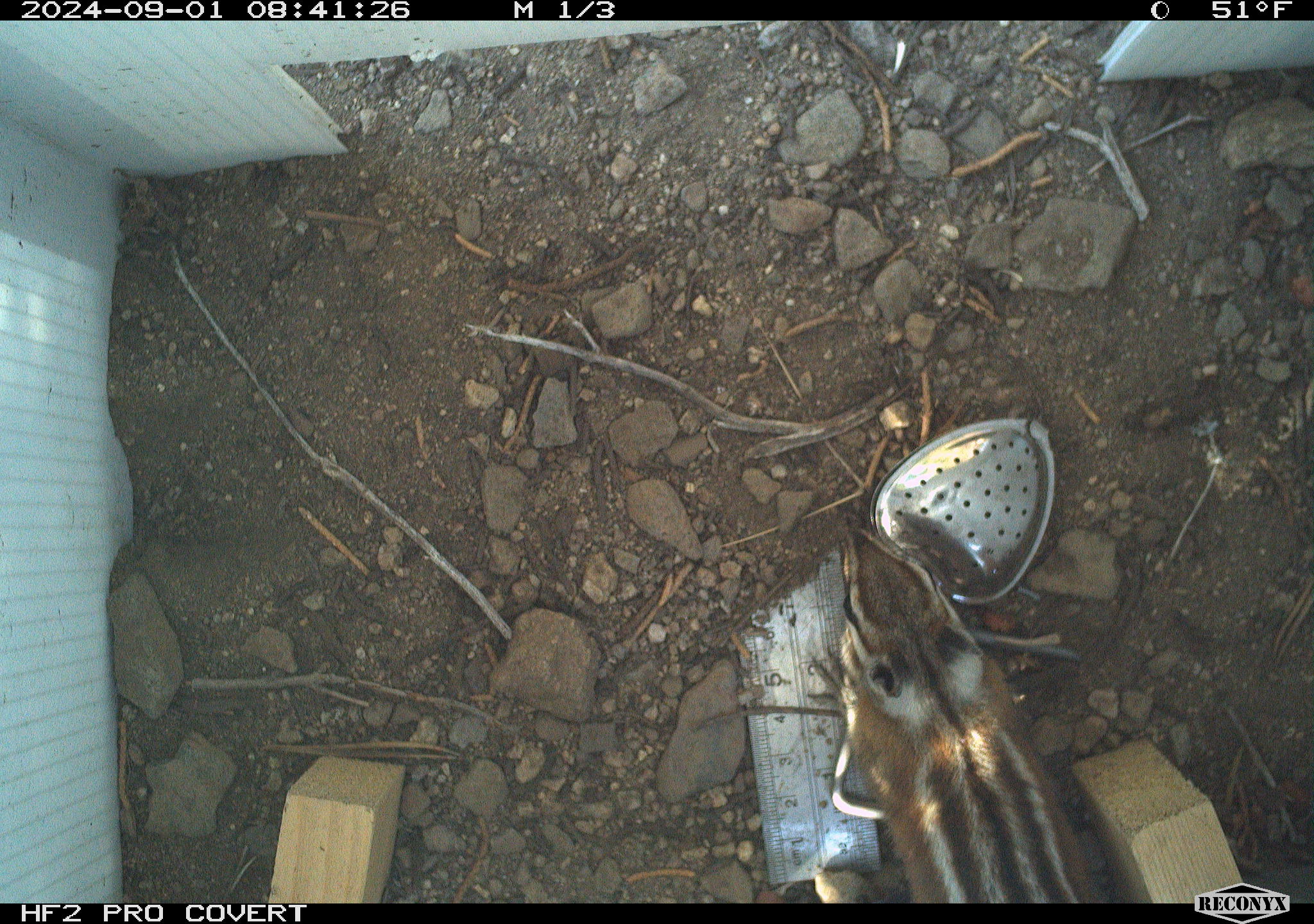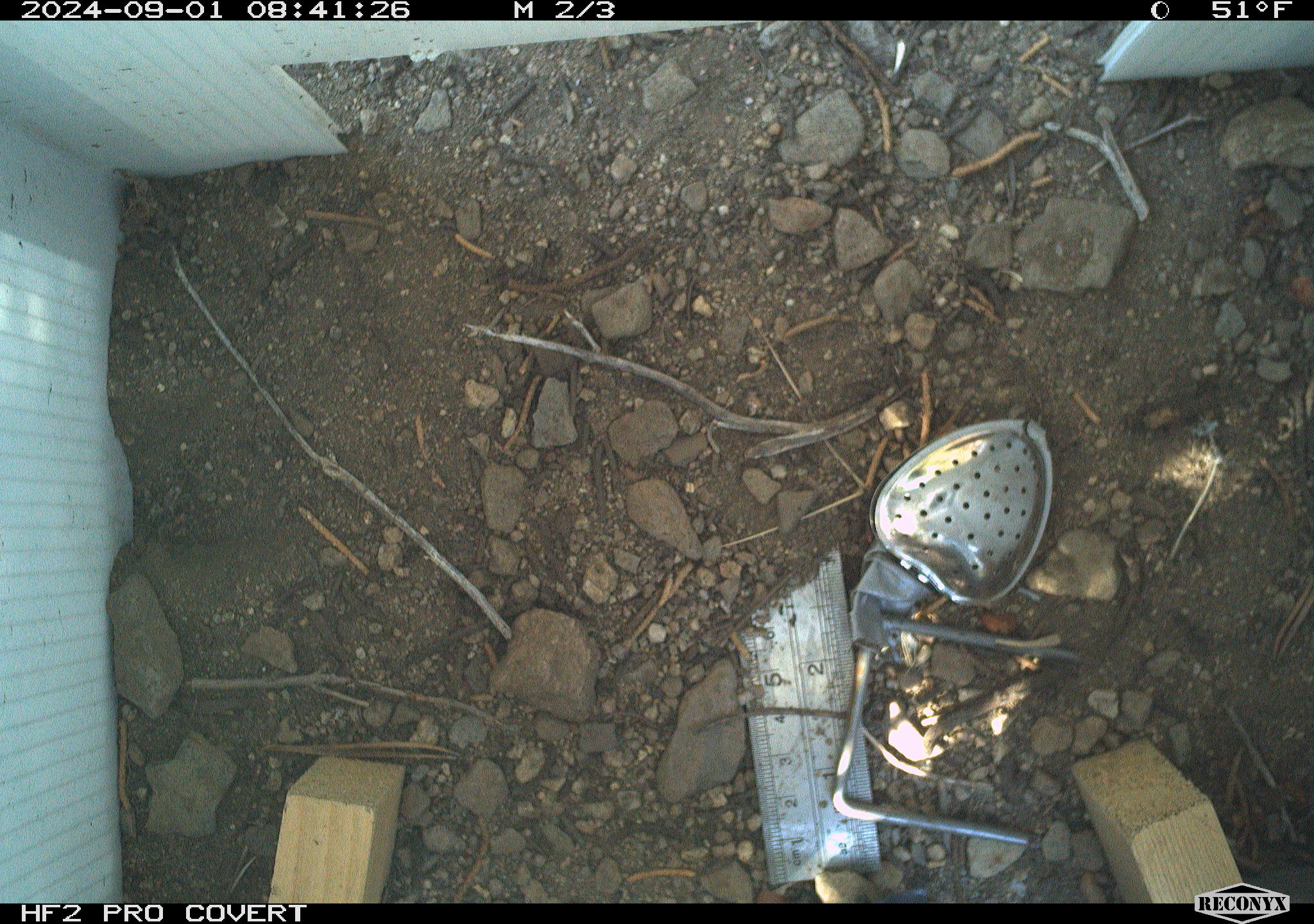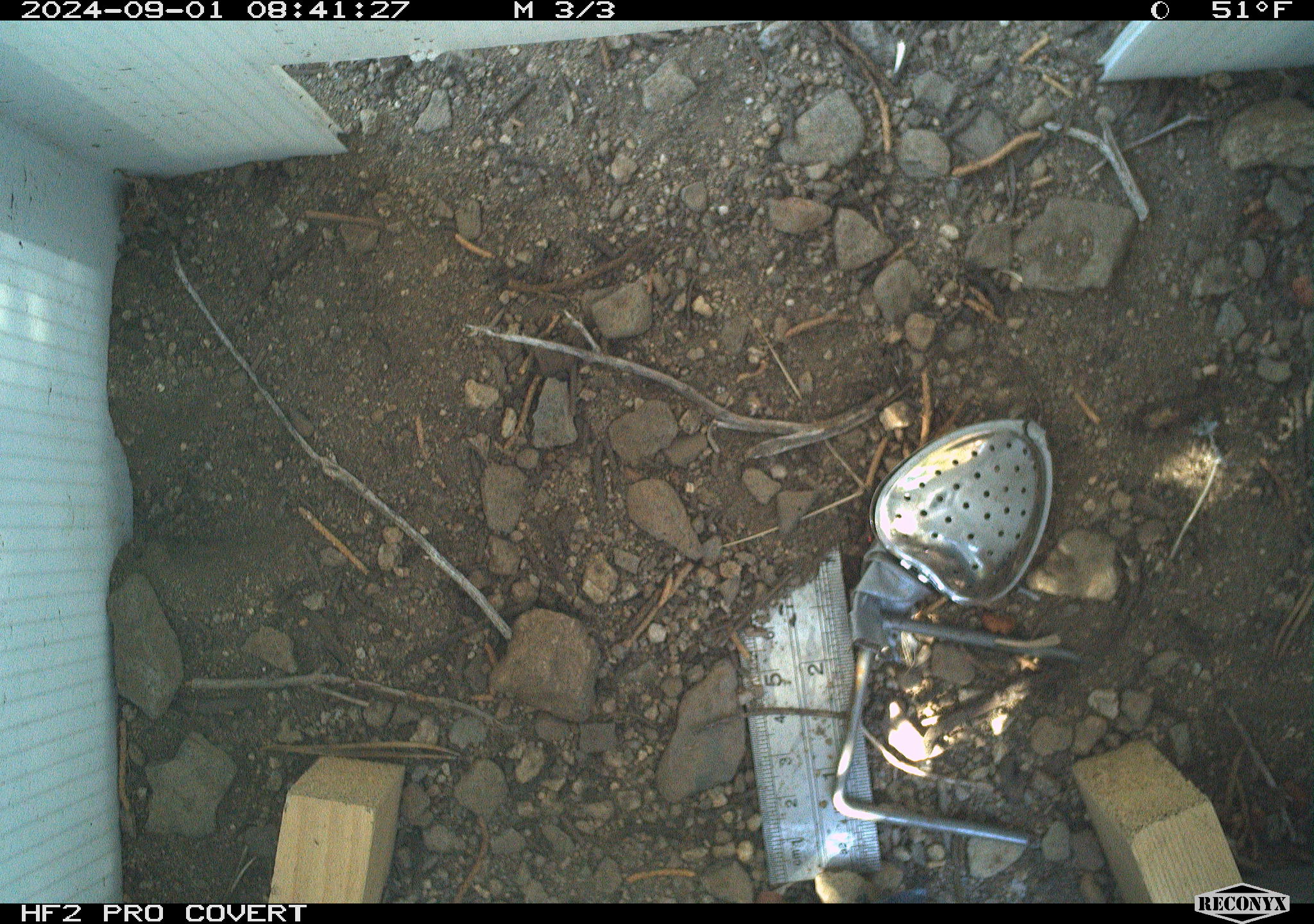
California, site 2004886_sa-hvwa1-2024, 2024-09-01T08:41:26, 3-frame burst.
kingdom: Animalia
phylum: Chordata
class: Mammalia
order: Rodentia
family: Sciuridae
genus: Neotamias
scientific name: Neotamias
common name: western chipmunks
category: neotamias species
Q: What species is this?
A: Neotamias species (western chipmunks) (Neotamias).